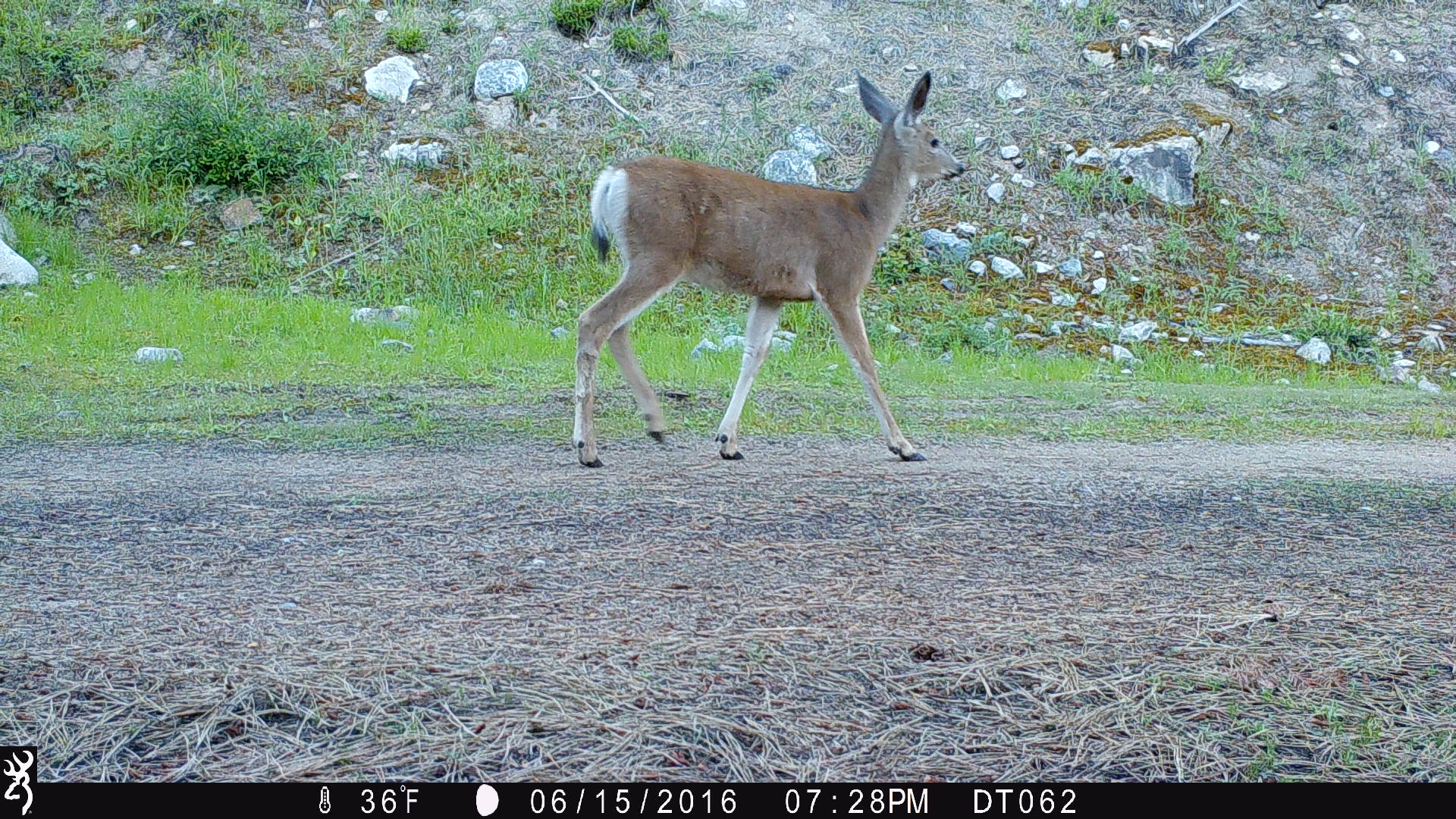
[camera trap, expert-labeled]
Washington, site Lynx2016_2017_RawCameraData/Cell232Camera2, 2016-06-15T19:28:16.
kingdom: Animalia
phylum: Chordata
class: Mammalia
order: Artiodactyla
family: Cervidae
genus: Odocoileus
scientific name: Odocoileus hemionus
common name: mule deer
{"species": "Odocoileus hemionus (mule deer)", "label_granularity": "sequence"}